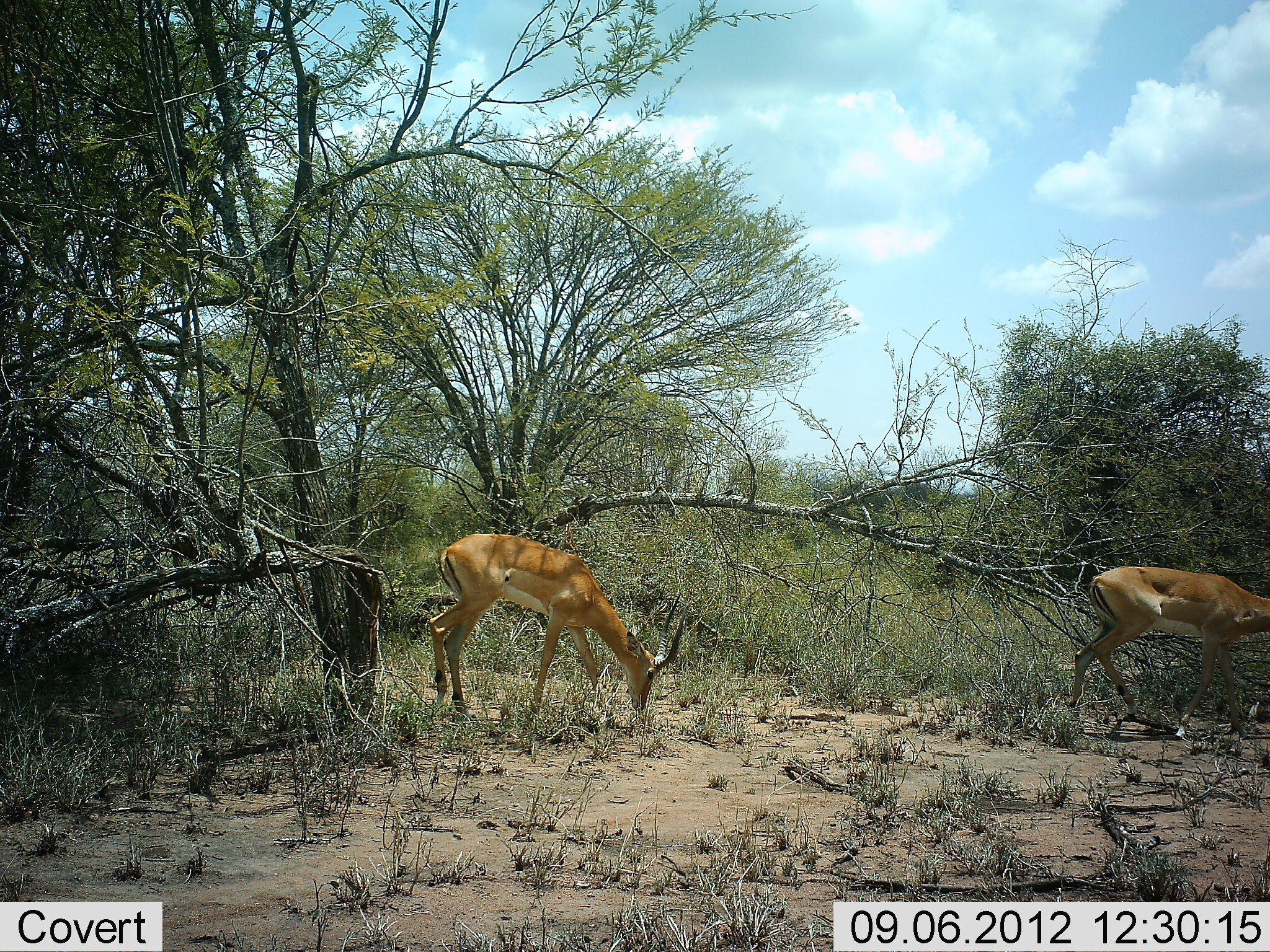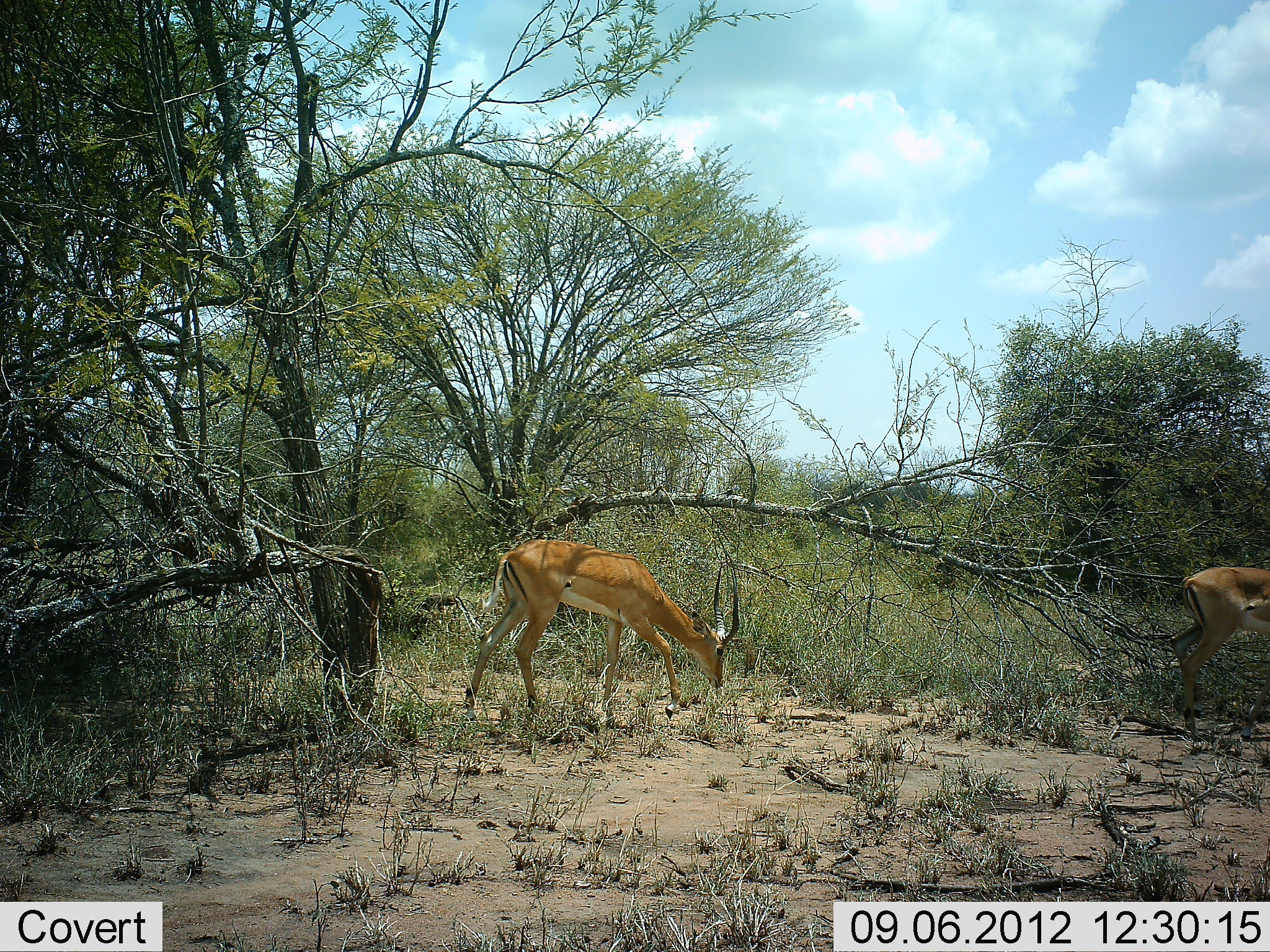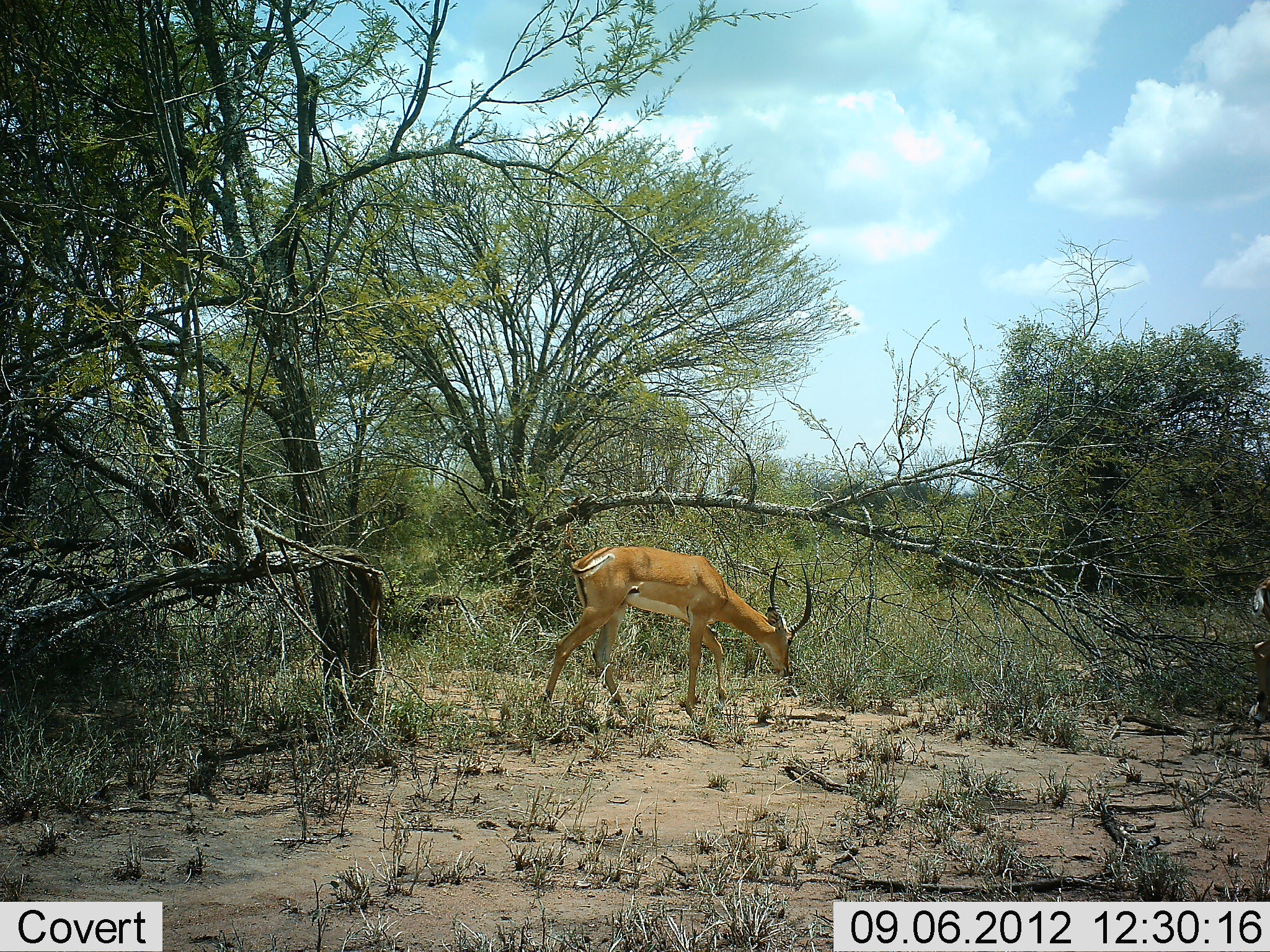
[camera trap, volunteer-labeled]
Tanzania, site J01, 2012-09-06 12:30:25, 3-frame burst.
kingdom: Animalia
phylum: Chordata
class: Mammalia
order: Artiodactyla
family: Bovidae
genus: Aepyceros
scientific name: Aepyceros melampus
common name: impala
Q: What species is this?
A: Impala (Aepyceros melampus).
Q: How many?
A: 2.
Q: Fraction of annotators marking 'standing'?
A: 0%.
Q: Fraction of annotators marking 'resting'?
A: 0%.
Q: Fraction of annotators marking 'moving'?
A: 93%.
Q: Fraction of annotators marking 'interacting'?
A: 0%.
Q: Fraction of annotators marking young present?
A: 0%.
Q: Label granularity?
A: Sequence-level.